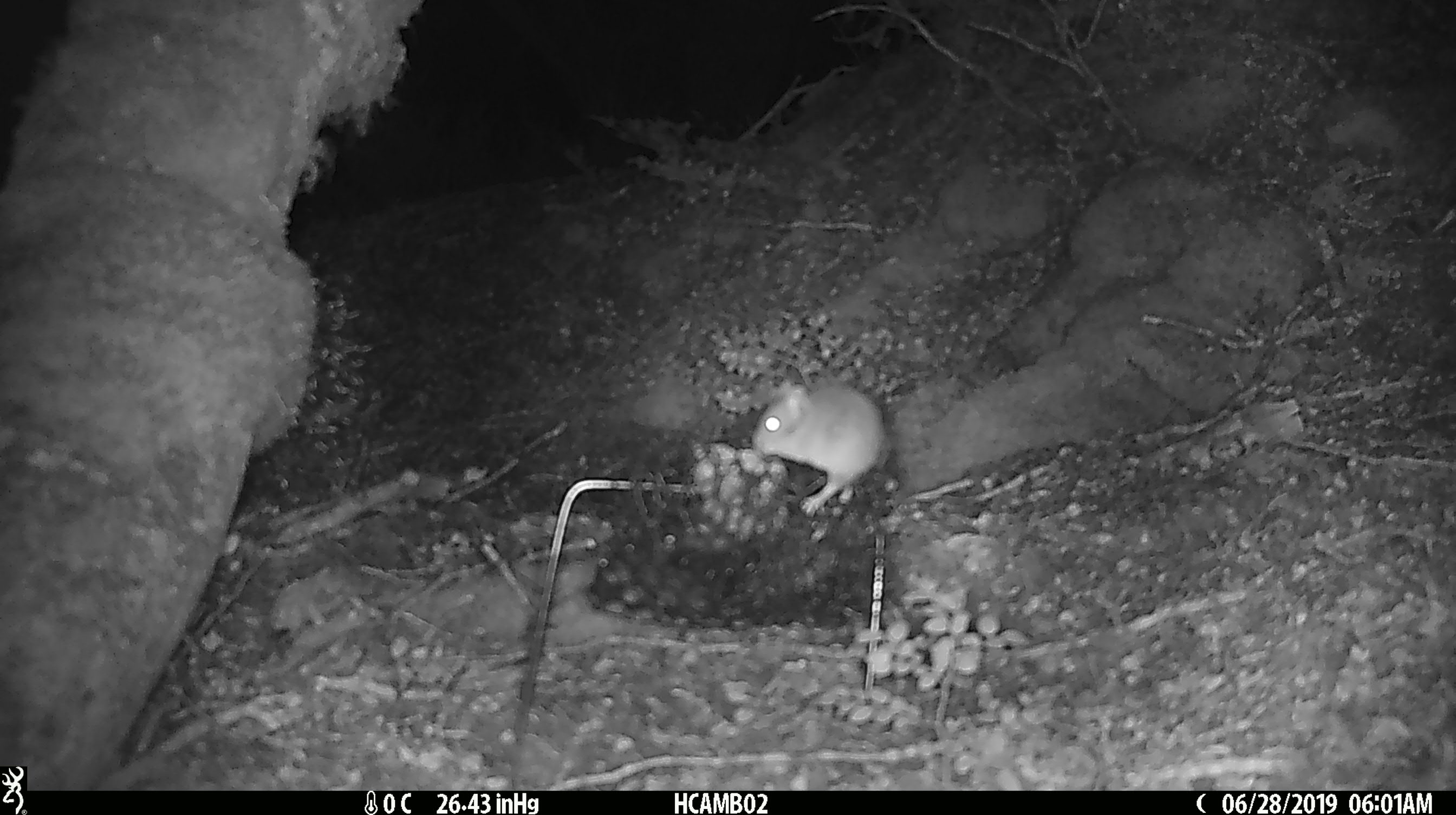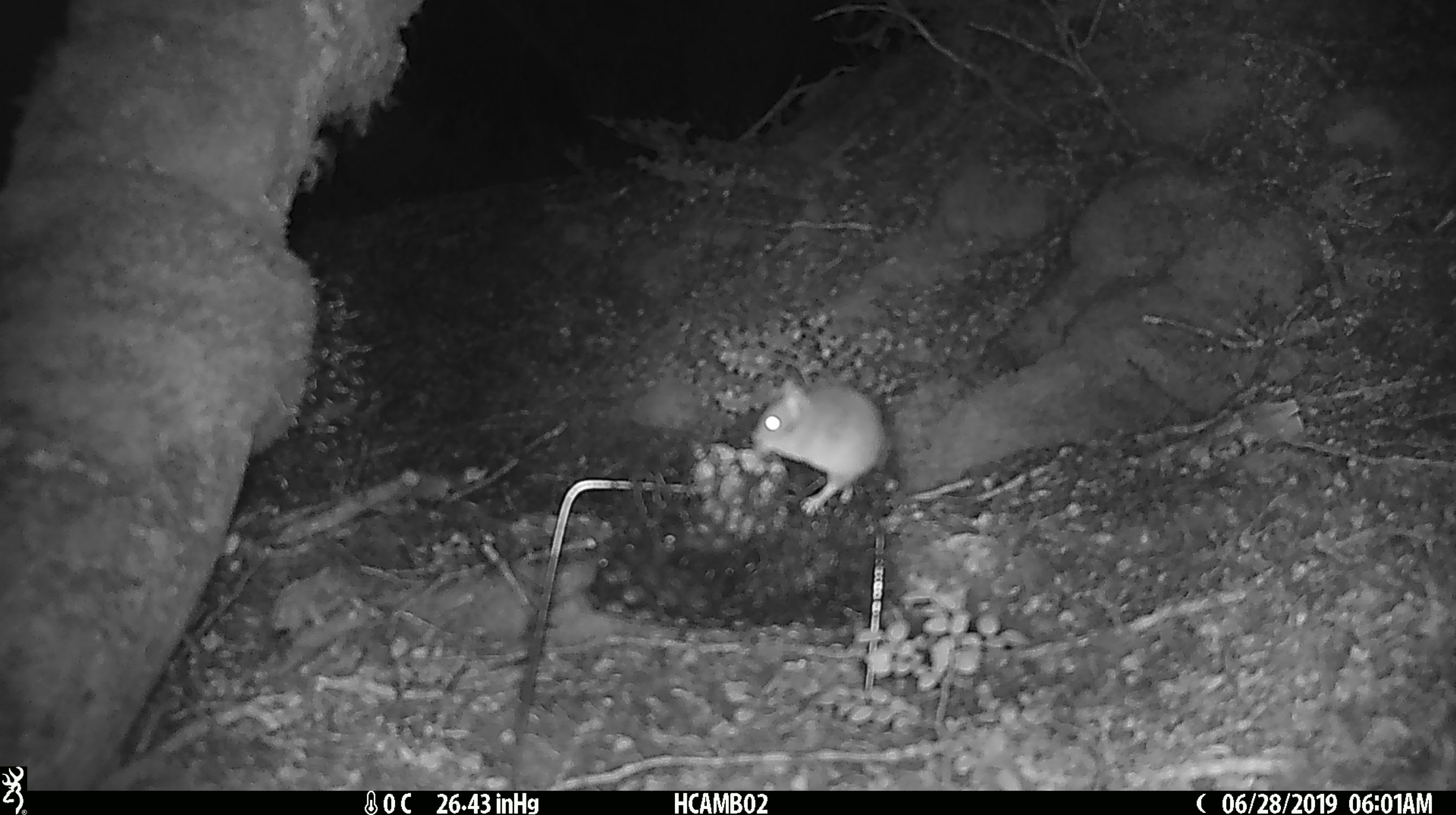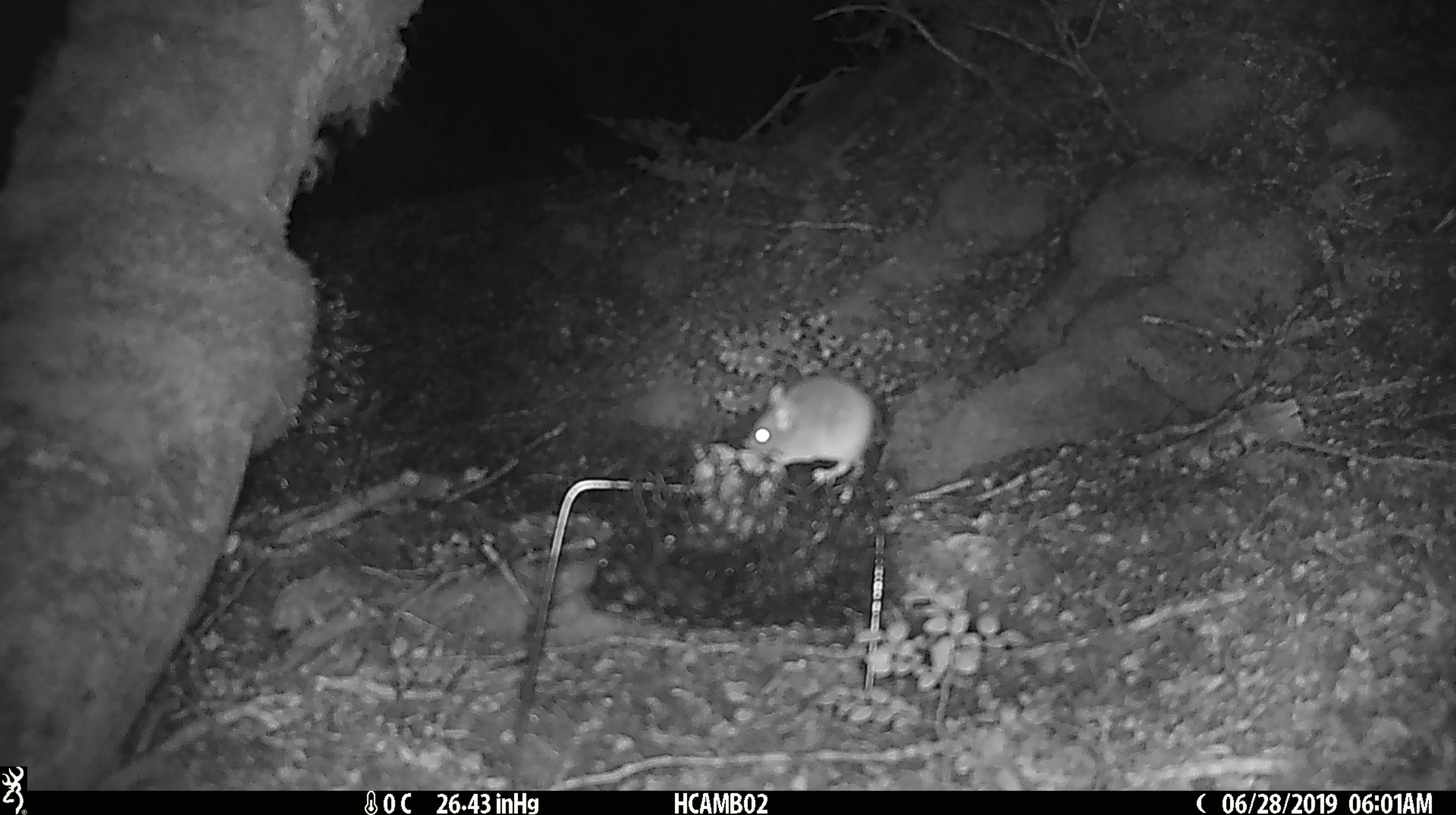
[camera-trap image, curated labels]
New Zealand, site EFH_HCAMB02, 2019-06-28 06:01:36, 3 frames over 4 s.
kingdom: Animalia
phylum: Chordata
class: Mammalia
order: Rodentia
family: Muridae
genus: Mus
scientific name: Mus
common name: mouse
Mouse (Mus).